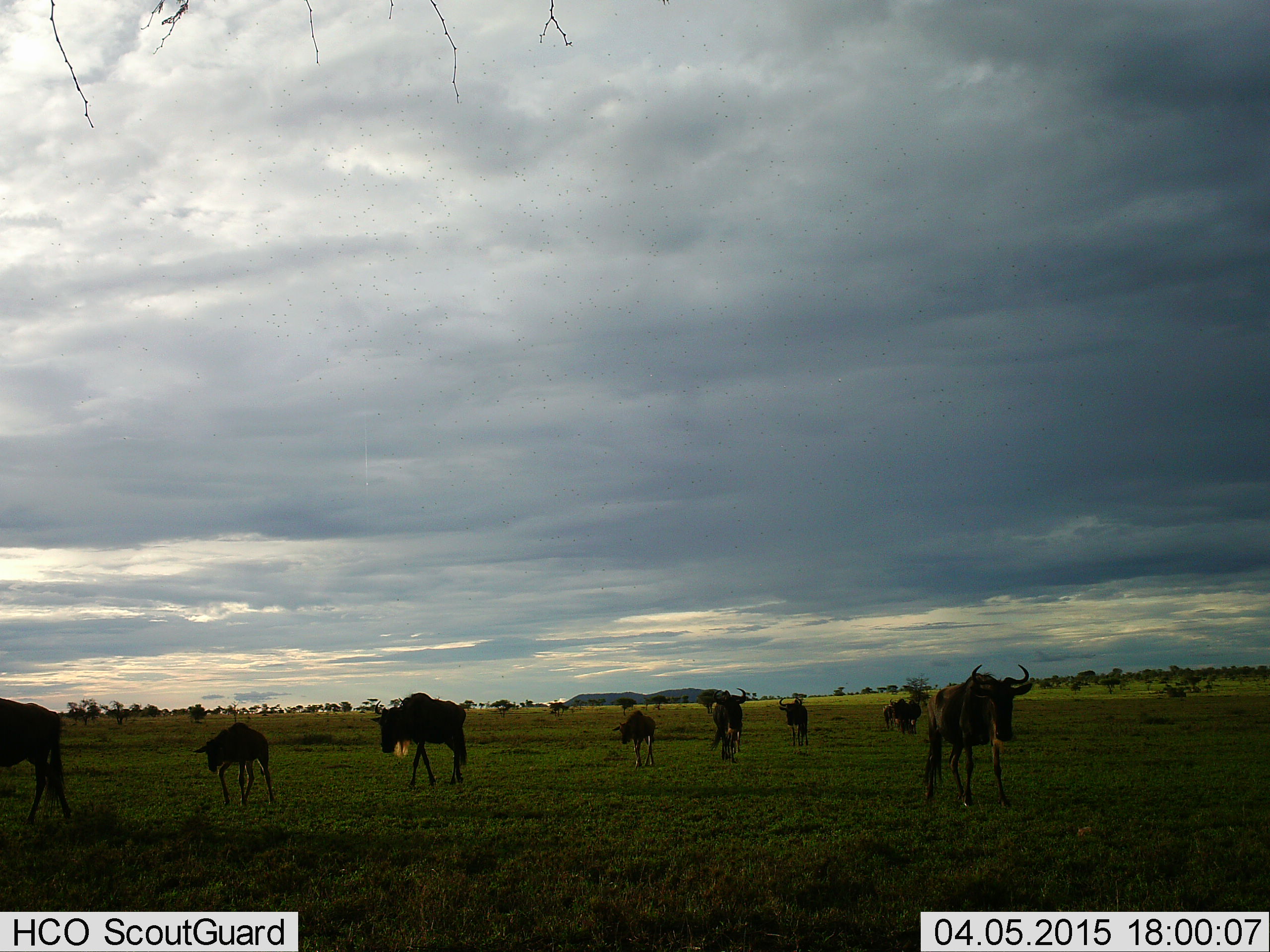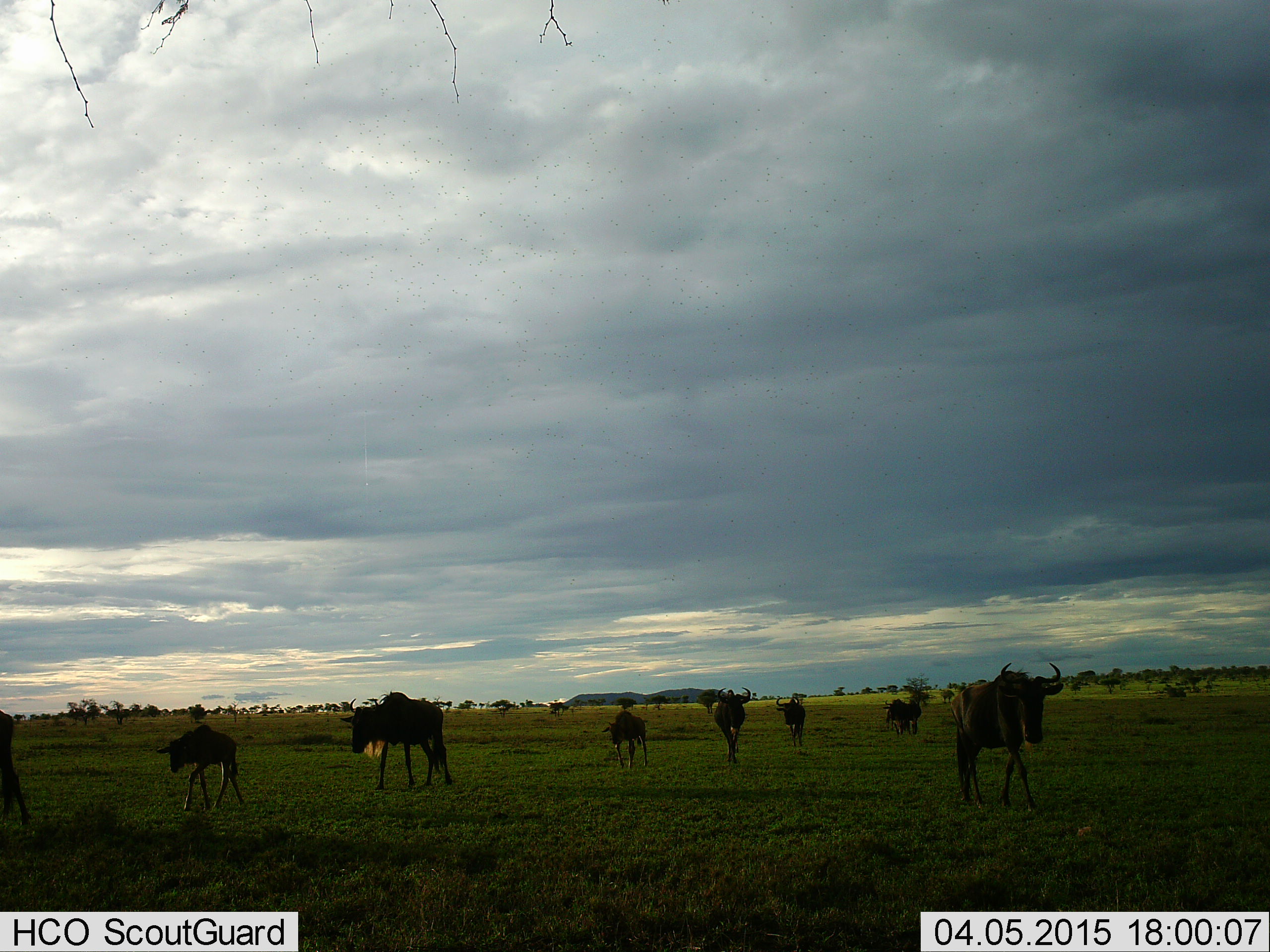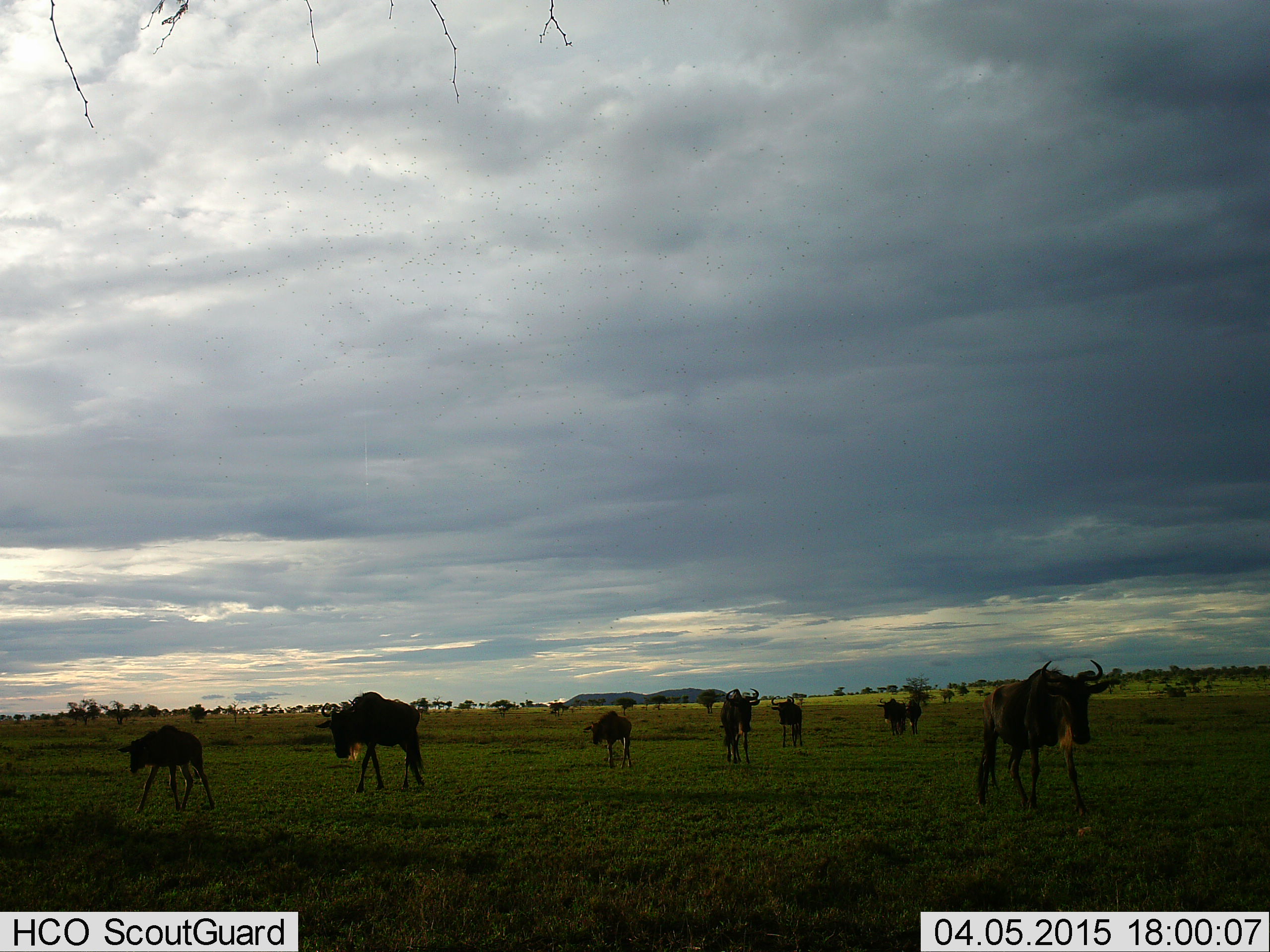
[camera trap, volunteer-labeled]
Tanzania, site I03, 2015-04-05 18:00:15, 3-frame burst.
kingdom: Animalia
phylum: Chordata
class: Mammalia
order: Artiodactyla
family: Bovidae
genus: Connochaetes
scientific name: Connochaetes taurinus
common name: blue wildebeest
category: wildebeest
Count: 9.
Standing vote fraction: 10%.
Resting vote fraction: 0%.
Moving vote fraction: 90%.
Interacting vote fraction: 0%.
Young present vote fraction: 60%.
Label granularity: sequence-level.